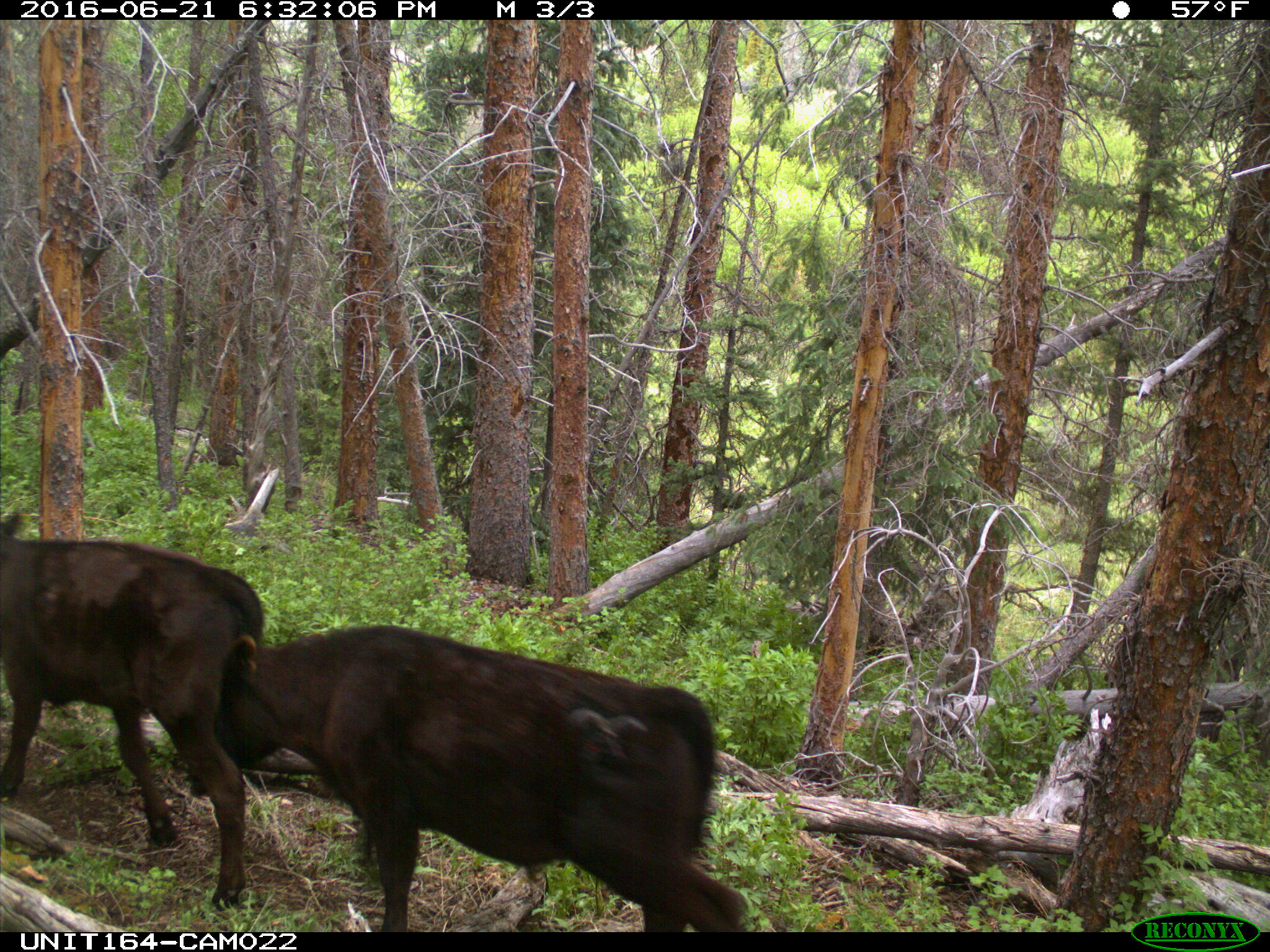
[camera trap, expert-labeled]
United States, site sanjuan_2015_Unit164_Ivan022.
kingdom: Animalia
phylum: Chordata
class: Mammalia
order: Artiodactyla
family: Bovidae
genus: Bos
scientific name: Bos taurus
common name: domestic cow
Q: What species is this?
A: Bos taurus (domestic cow).